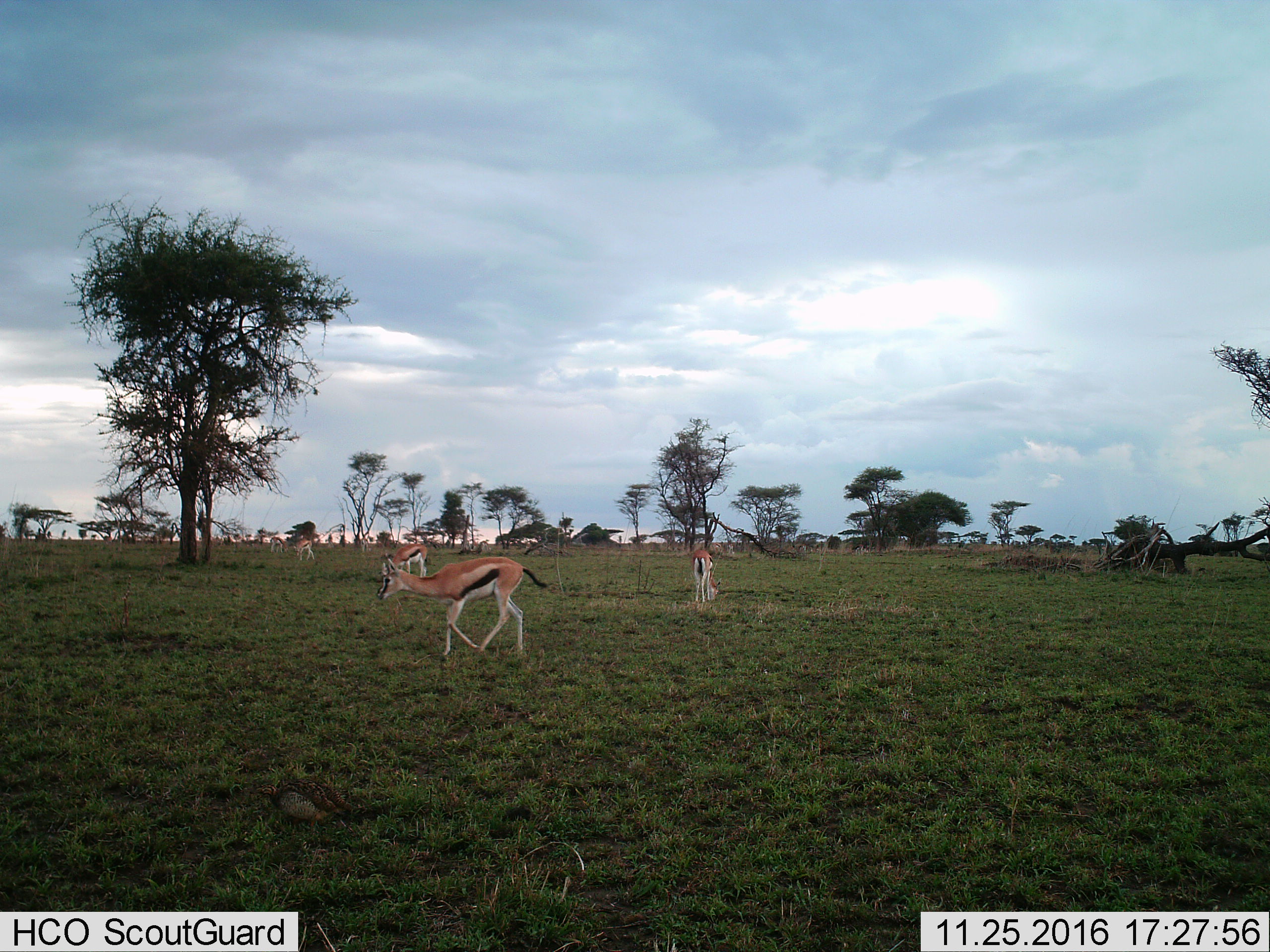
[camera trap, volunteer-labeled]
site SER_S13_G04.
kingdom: Animalia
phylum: Chordata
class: Mammalia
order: Artiodactyla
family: Bovidae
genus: Eudorcas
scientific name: Eudorcas thomsonii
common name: thomson's gazelle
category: gazellethomsons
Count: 5.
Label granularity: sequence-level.